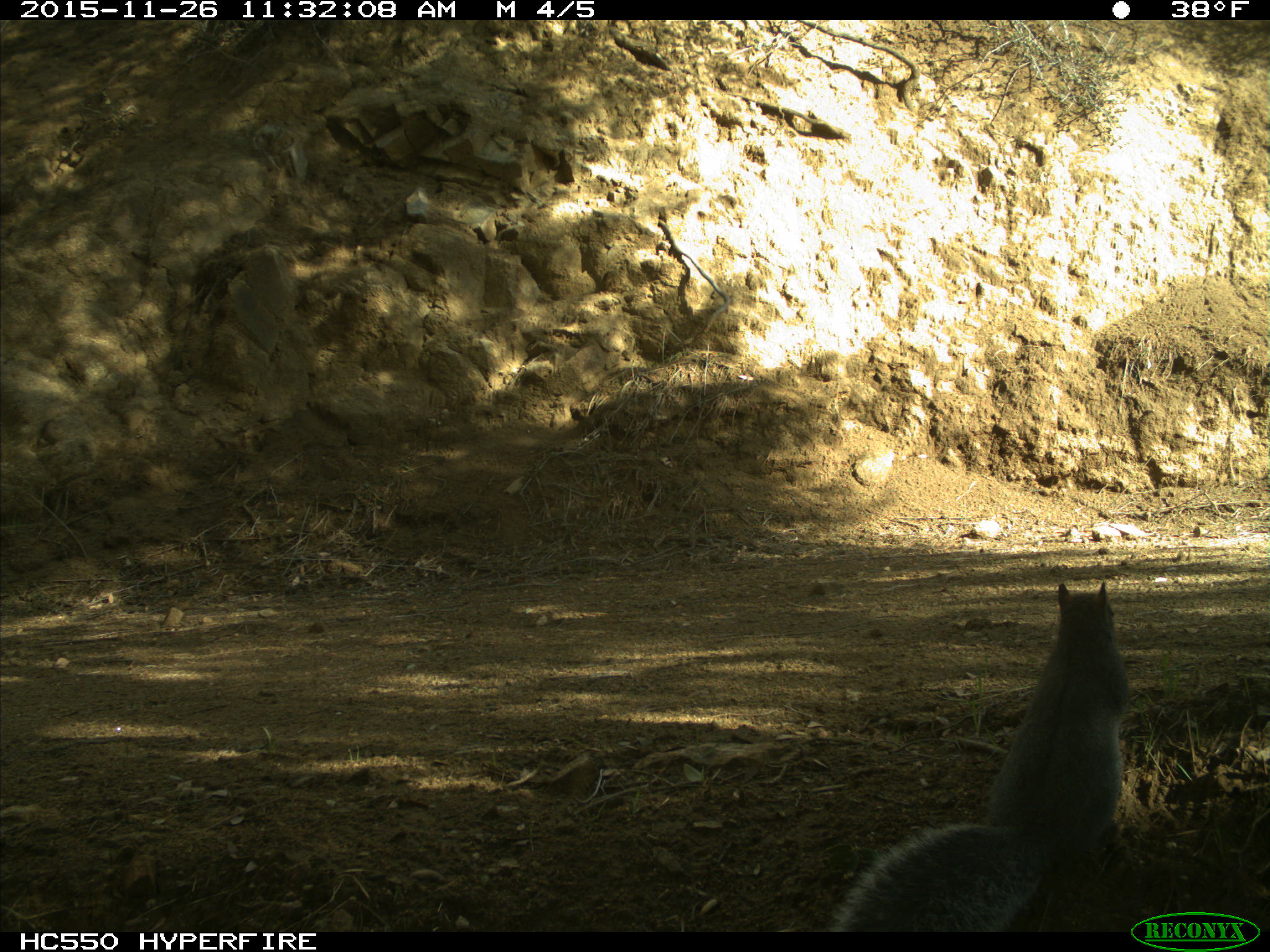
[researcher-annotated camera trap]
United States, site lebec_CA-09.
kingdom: Animalia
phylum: Chordata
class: Mammalia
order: Rodentia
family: Sciuridae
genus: Sciurus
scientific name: Sciurus carolinensis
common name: eastern gray squirrel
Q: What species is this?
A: Sciurus carolinensis (eastern gray squirrel).